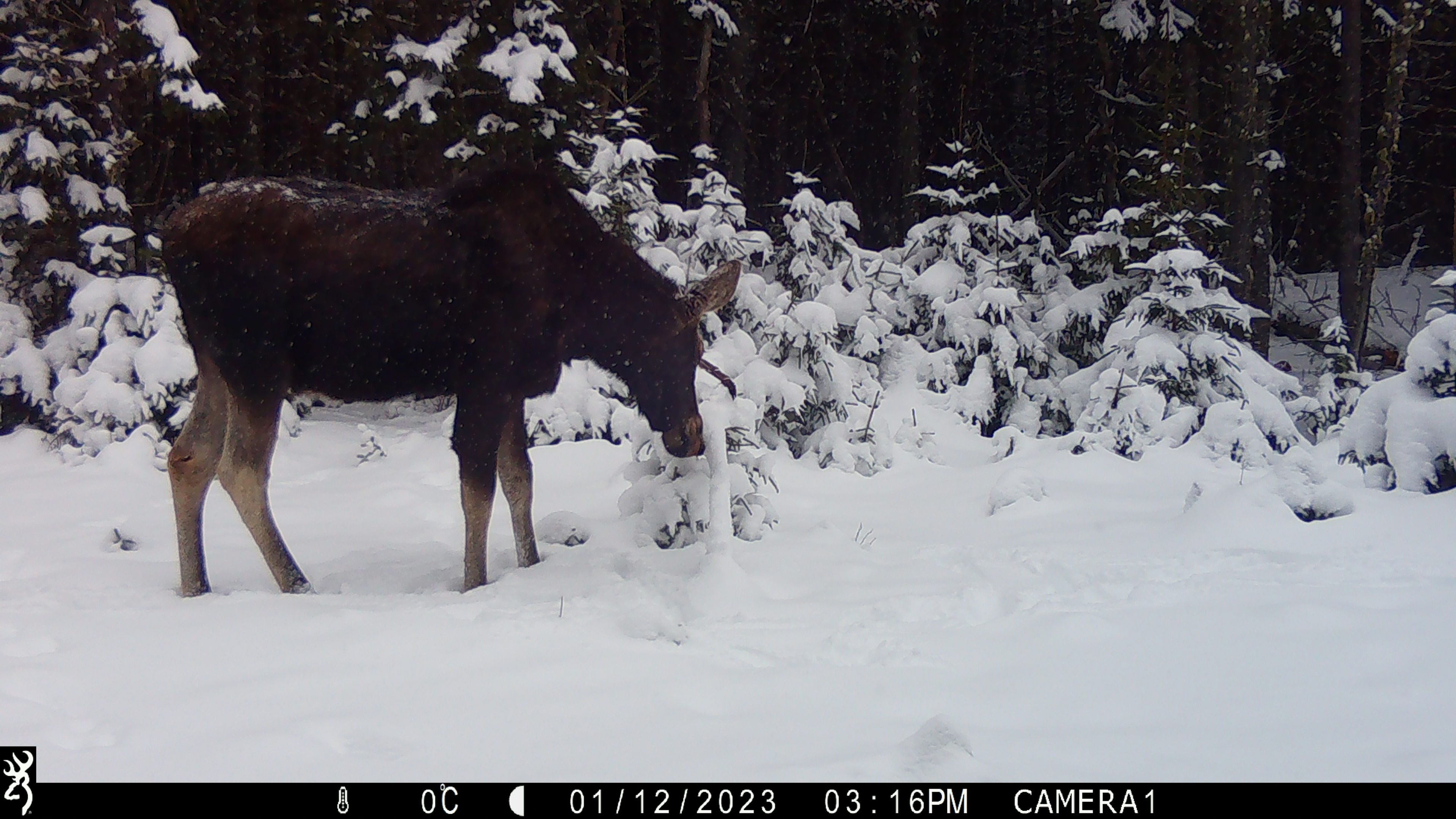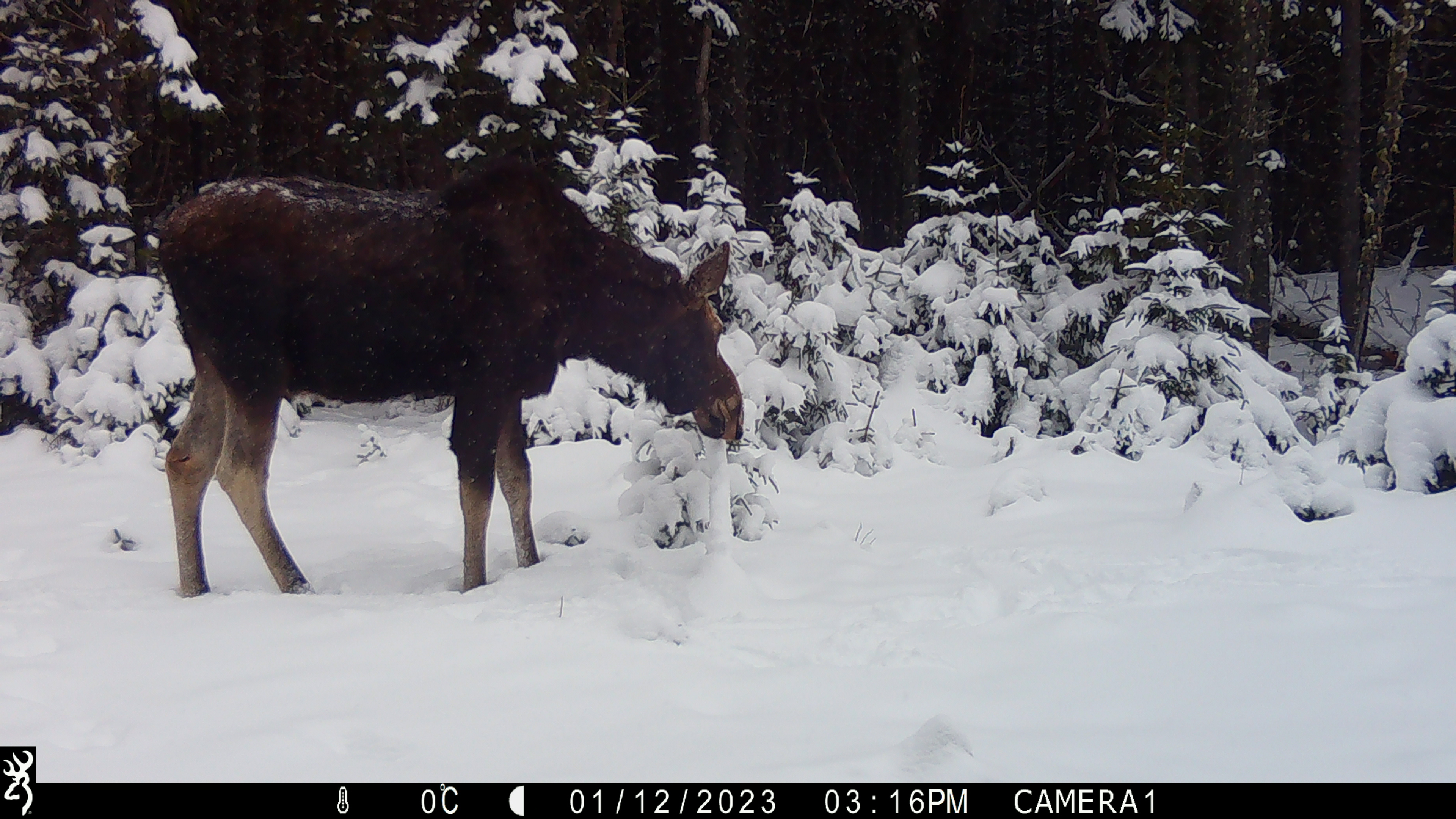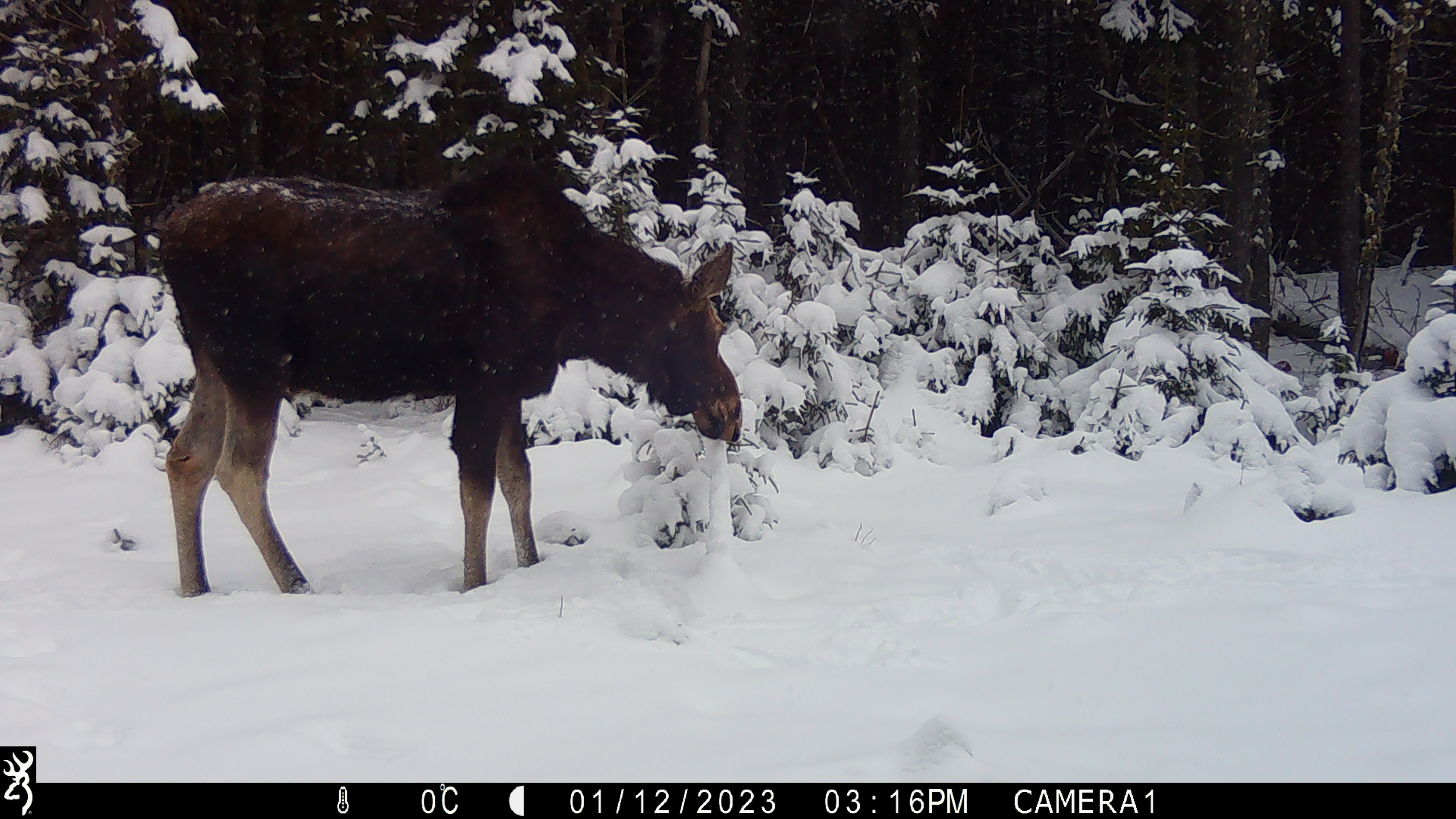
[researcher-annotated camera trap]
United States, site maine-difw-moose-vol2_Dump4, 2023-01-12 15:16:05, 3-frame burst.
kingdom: Animalia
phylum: Chordata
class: Mammalia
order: Artiodactyla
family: Cervidae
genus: Alces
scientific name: Alces alces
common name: moose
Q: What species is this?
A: Moose (Alces alces).